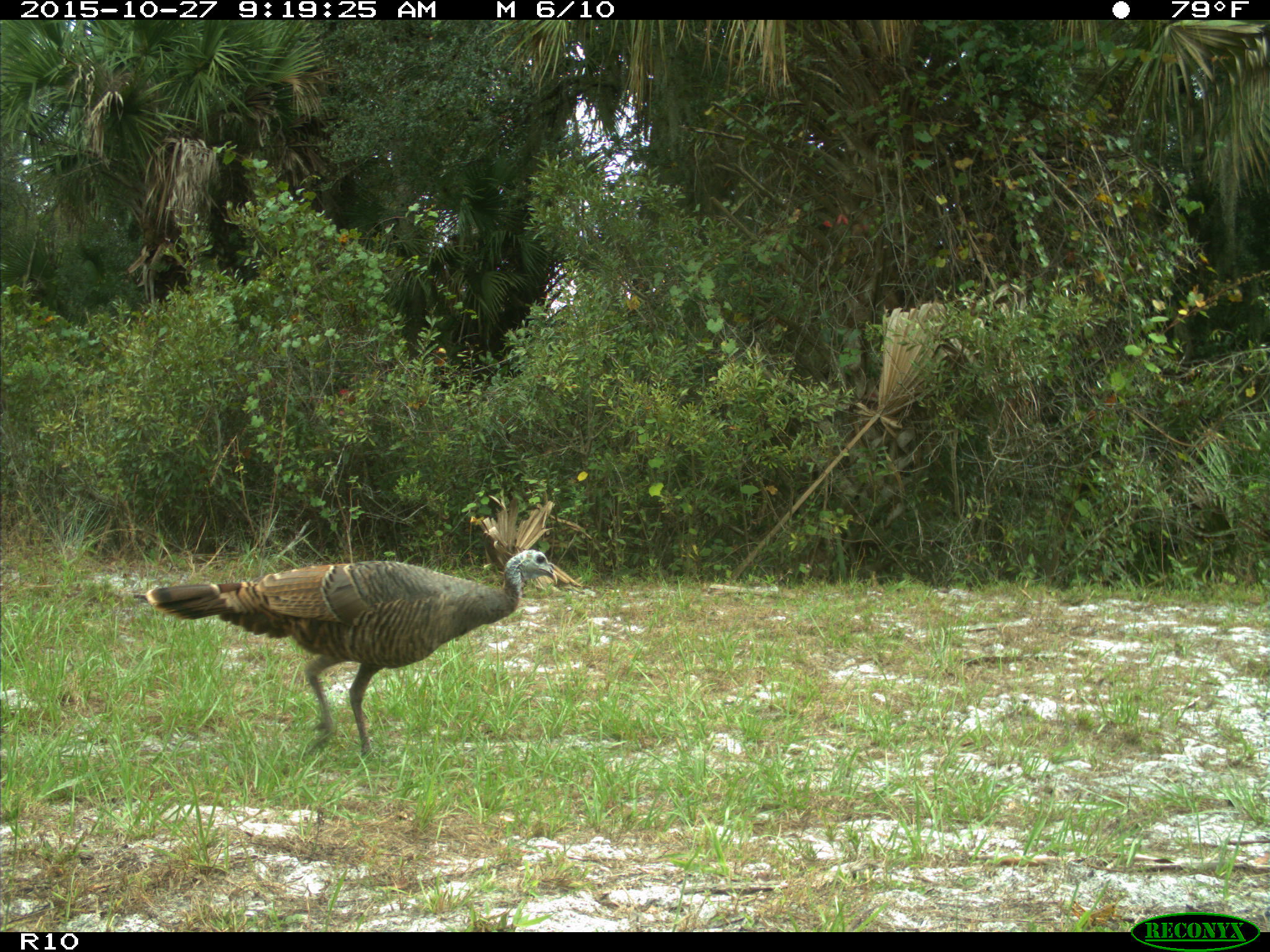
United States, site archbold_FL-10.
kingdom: Animalia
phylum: Chordata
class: Aves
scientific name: Aves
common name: birds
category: unidentified bird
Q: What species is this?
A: Unidentified bird (birds) (Aves).